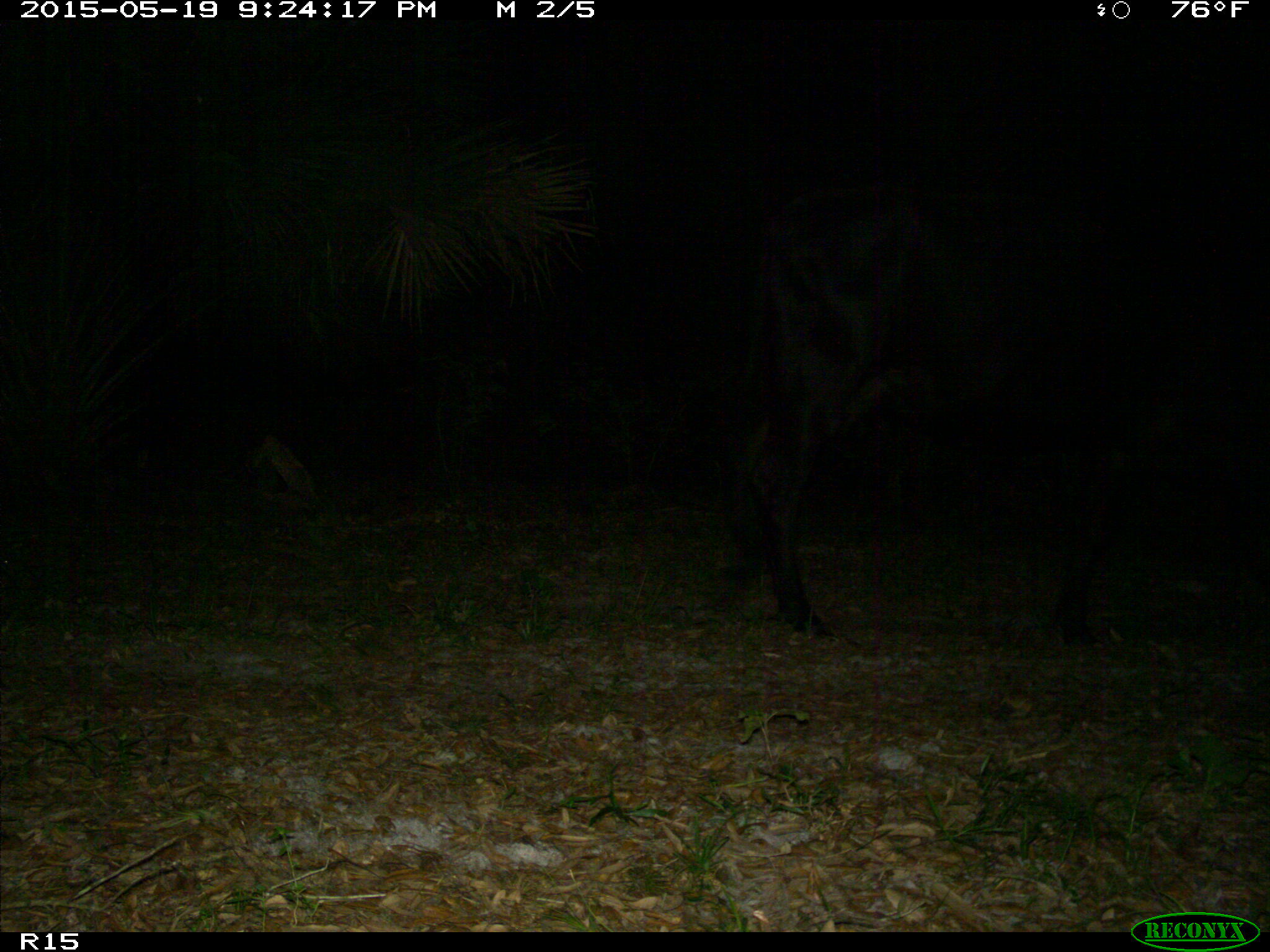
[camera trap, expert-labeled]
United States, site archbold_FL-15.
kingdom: Animalia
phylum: Chordata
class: Mammalia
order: Artiodactyla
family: Bovidae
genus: Bos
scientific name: Bos taurus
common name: domestic cow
Bos taurus (domestic cow).